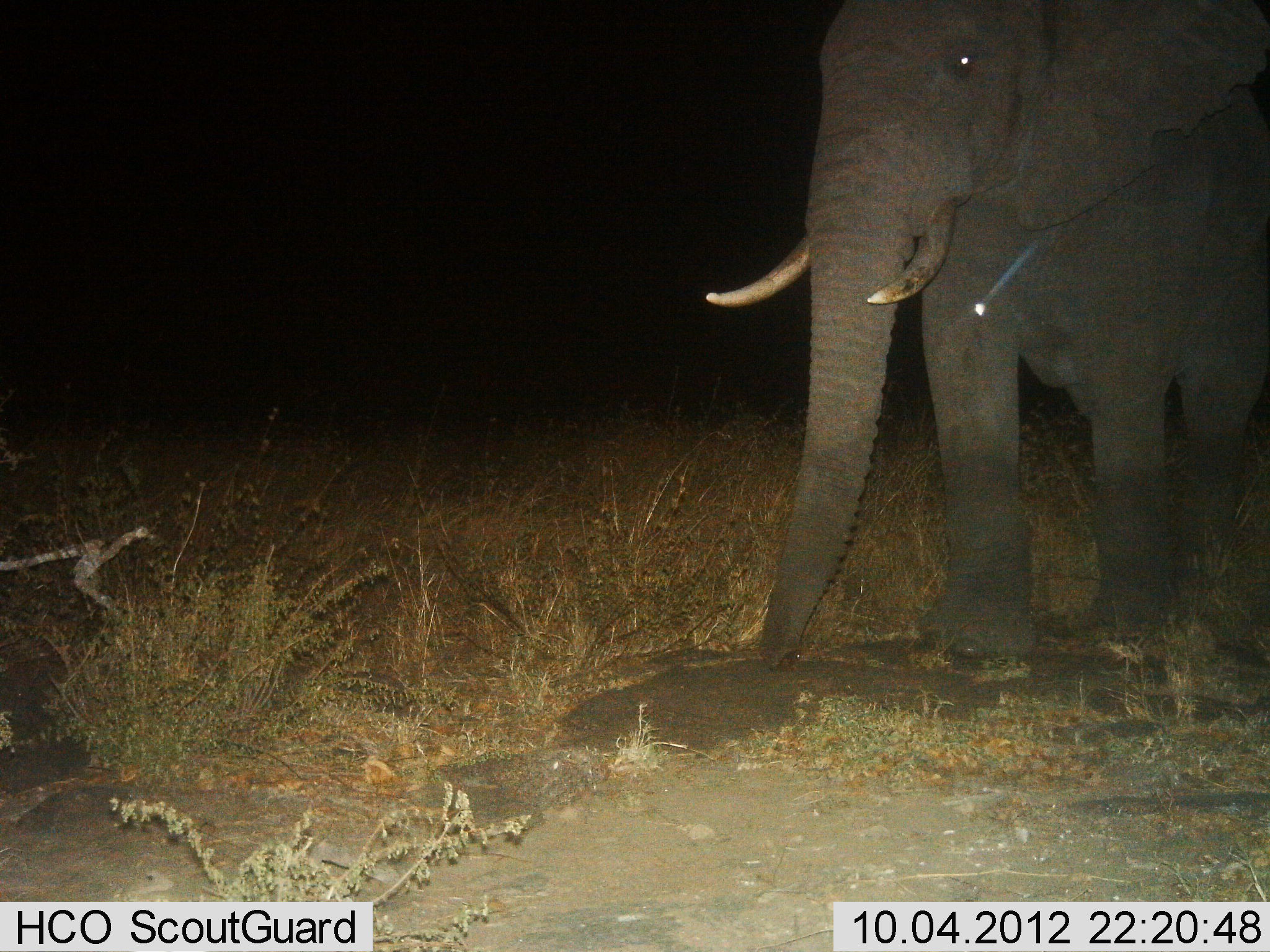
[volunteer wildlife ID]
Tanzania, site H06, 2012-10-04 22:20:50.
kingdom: Animalia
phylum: Chordata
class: Mammalia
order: Proboscidea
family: Elephantidae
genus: Loxodonta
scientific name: Loxodonta africana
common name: african bush elephant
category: elephant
Elephant (african bush elephant) (Loxodonta africana), count 1. Behavior (volunteer vote fractions): standing 50%, resting 0%, moving 50%, interacting 0%. Young present (vote fraction): 0%. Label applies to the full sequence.